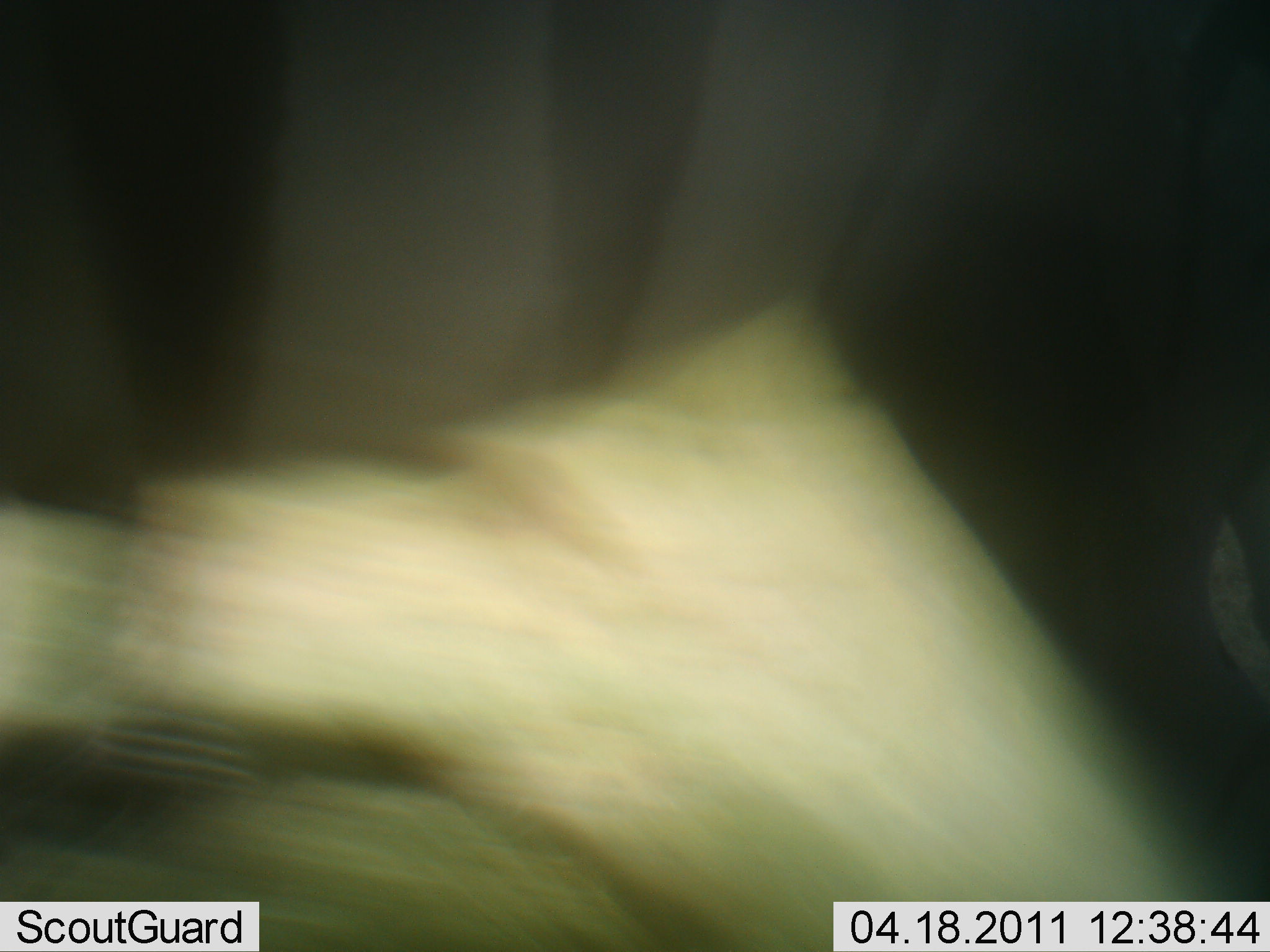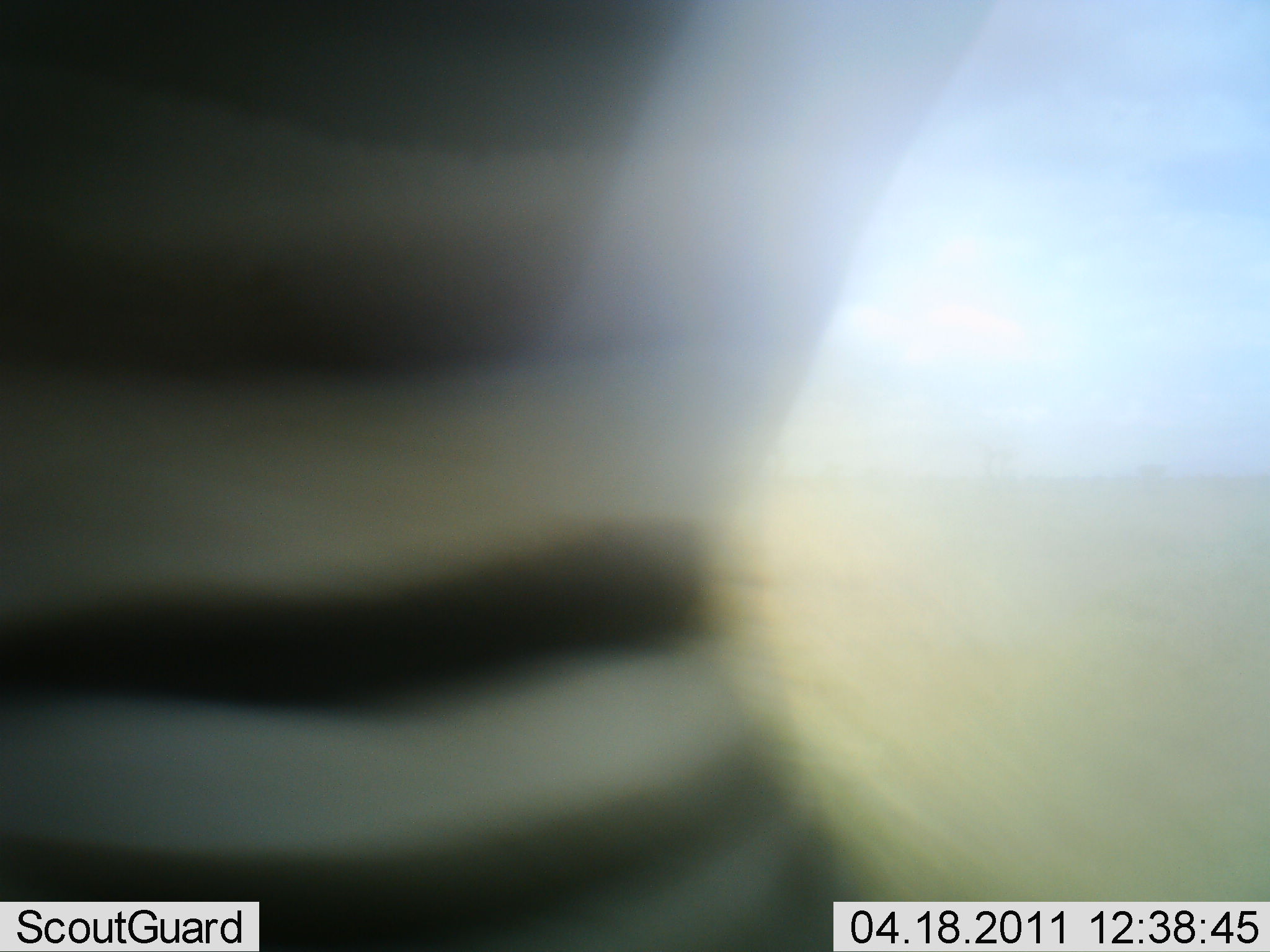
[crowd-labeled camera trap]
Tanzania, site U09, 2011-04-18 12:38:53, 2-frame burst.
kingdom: Animalia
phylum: Chordata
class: Mammalia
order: Perissodactyla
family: Equidae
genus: Equus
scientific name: Equus quagga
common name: plains zebra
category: zebra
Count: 1.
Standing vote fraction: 20%.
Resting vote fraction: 0%.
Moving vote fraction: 80%.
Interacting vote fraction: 10%.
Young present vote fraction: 0%.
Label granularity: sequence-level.